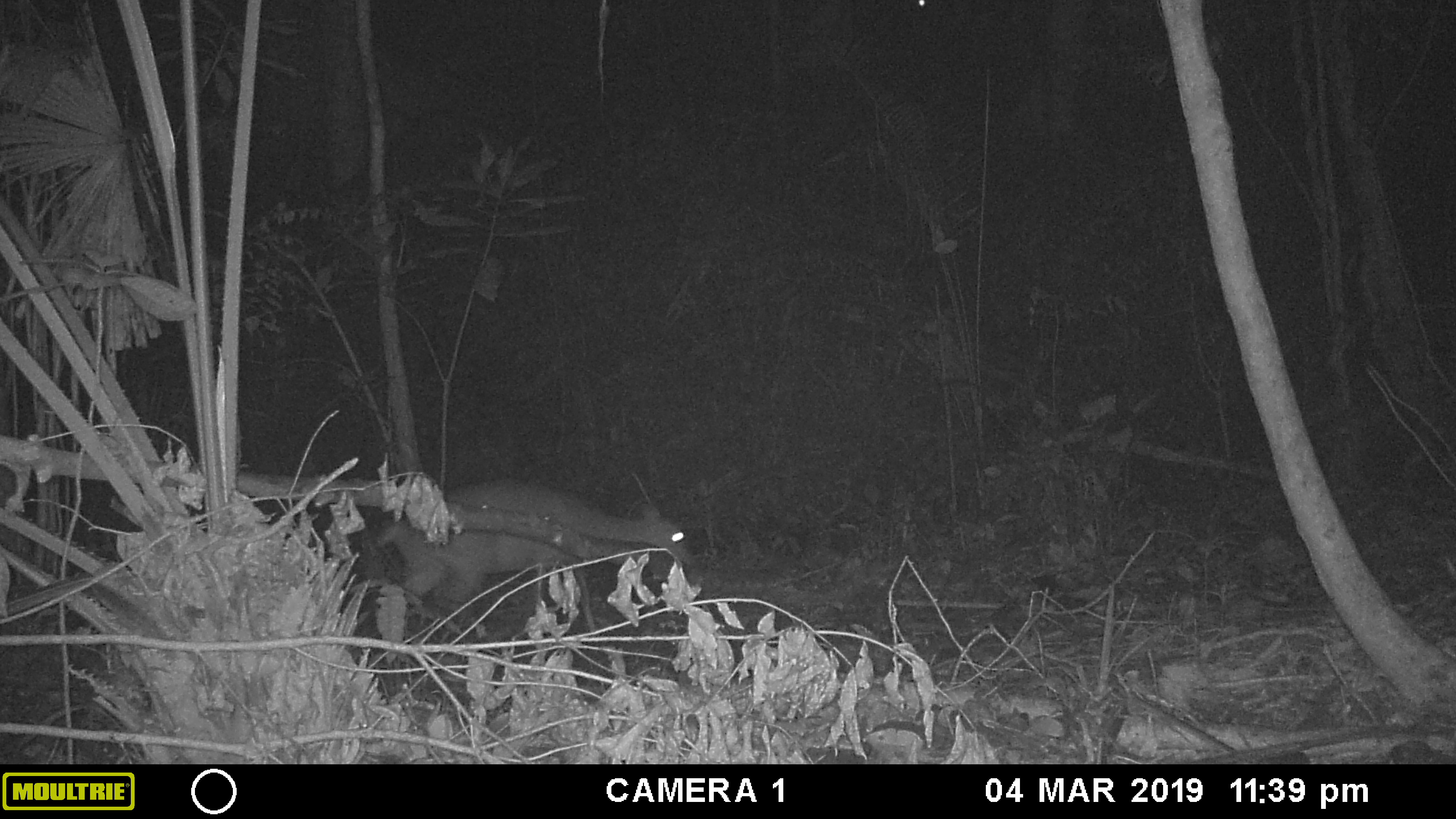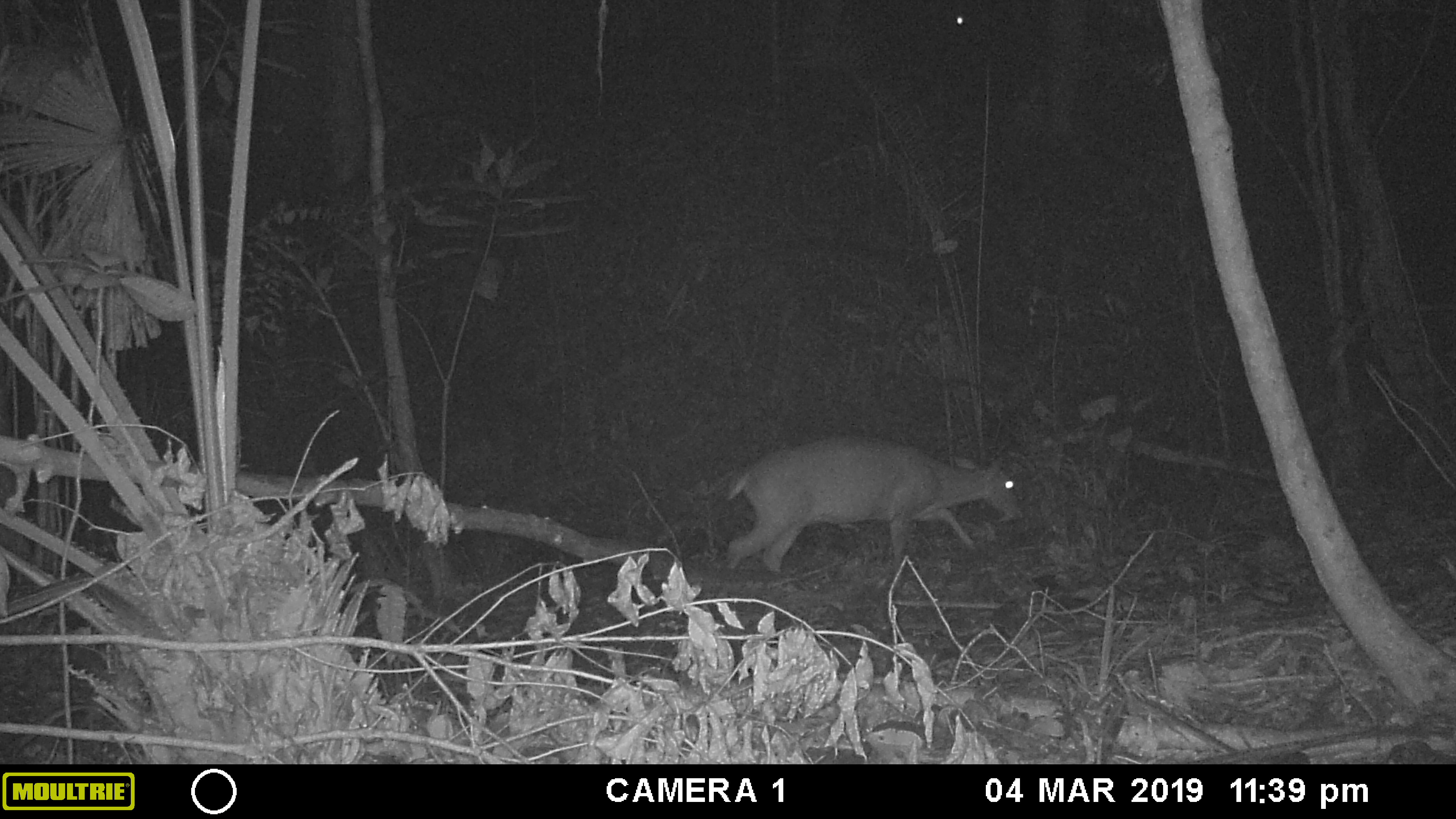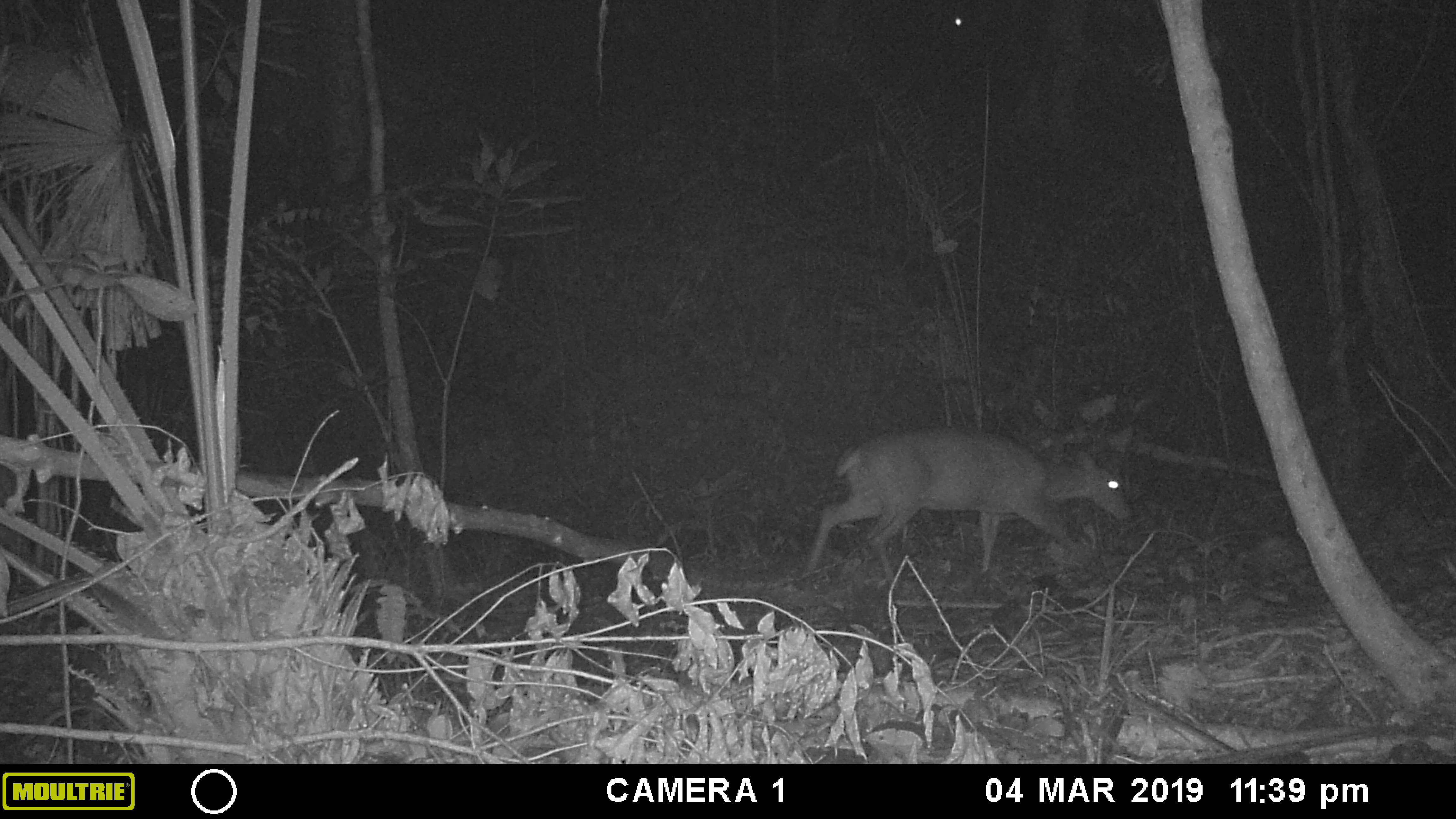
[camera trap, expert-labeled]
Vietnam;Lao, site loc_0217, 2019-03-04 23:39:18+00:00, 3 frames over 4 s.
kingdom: Animalia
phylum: Chordata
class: Mammalia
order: Artiodactyla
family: Cervidae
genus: Muntiacus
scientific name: Muntiacus vuquangensis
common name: large-antlered muntjac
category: large antlered muntjac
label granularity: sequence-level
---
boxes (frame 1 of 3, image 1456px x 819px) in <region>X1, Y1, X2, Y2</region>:
large antlered muntjac: <region>372, 479, 700, 618</region>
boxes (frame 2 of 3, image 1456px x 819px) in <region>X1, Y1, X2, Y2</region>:
large antlered muntjac: <region>722, 432, 1022, 573</region>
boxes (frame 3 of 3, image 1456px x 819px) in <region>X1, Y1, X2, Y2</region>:
large antlered muntjac: <region>801, 423, 1139, 596</region>